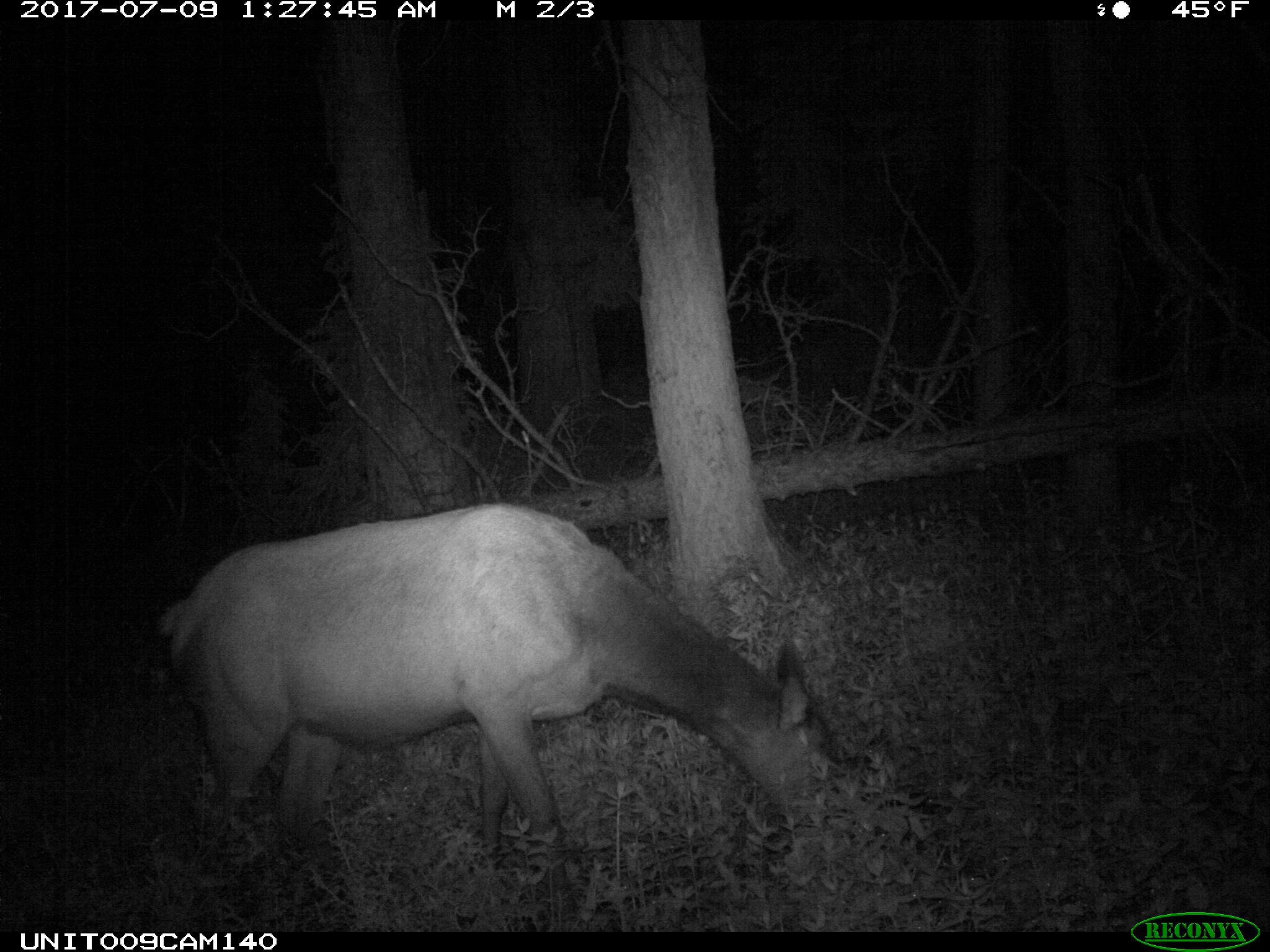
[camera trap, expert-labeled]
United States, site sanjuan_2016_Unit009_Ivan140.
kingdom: Animalia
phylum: Chordata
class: Mammalia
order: Artiodactyla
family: Cervidae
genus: Cervus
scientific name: Cervus elaphus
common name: red deer